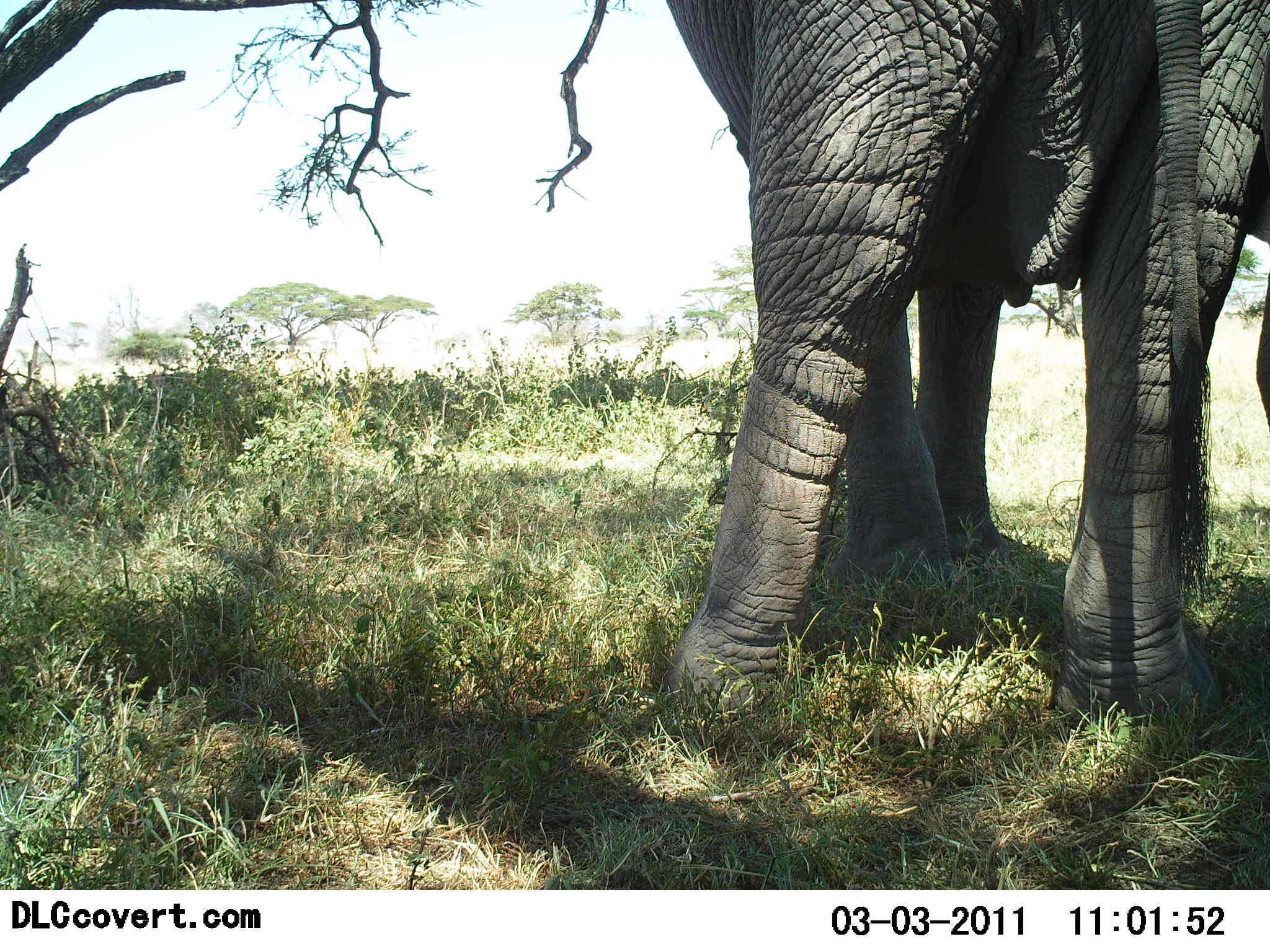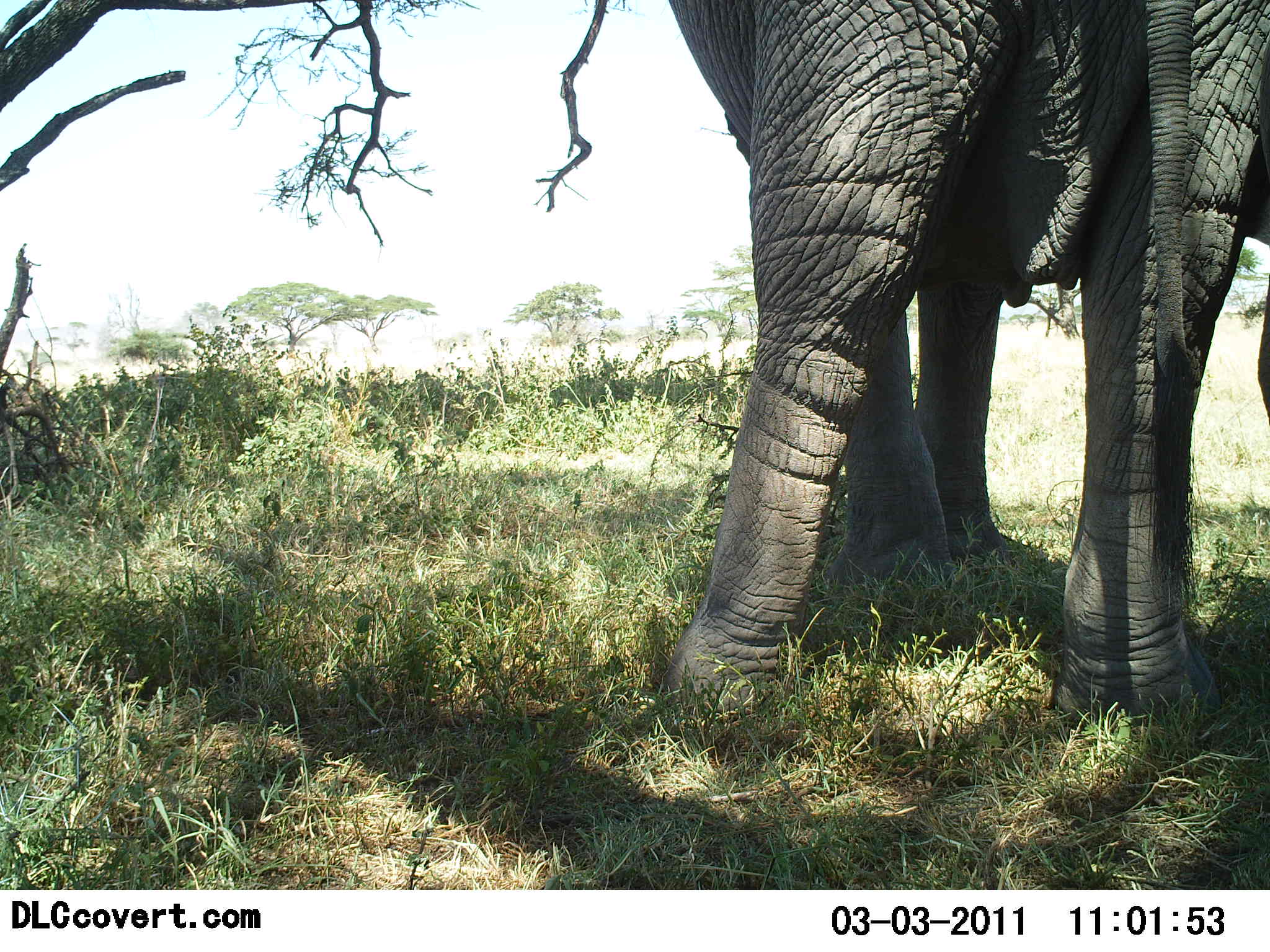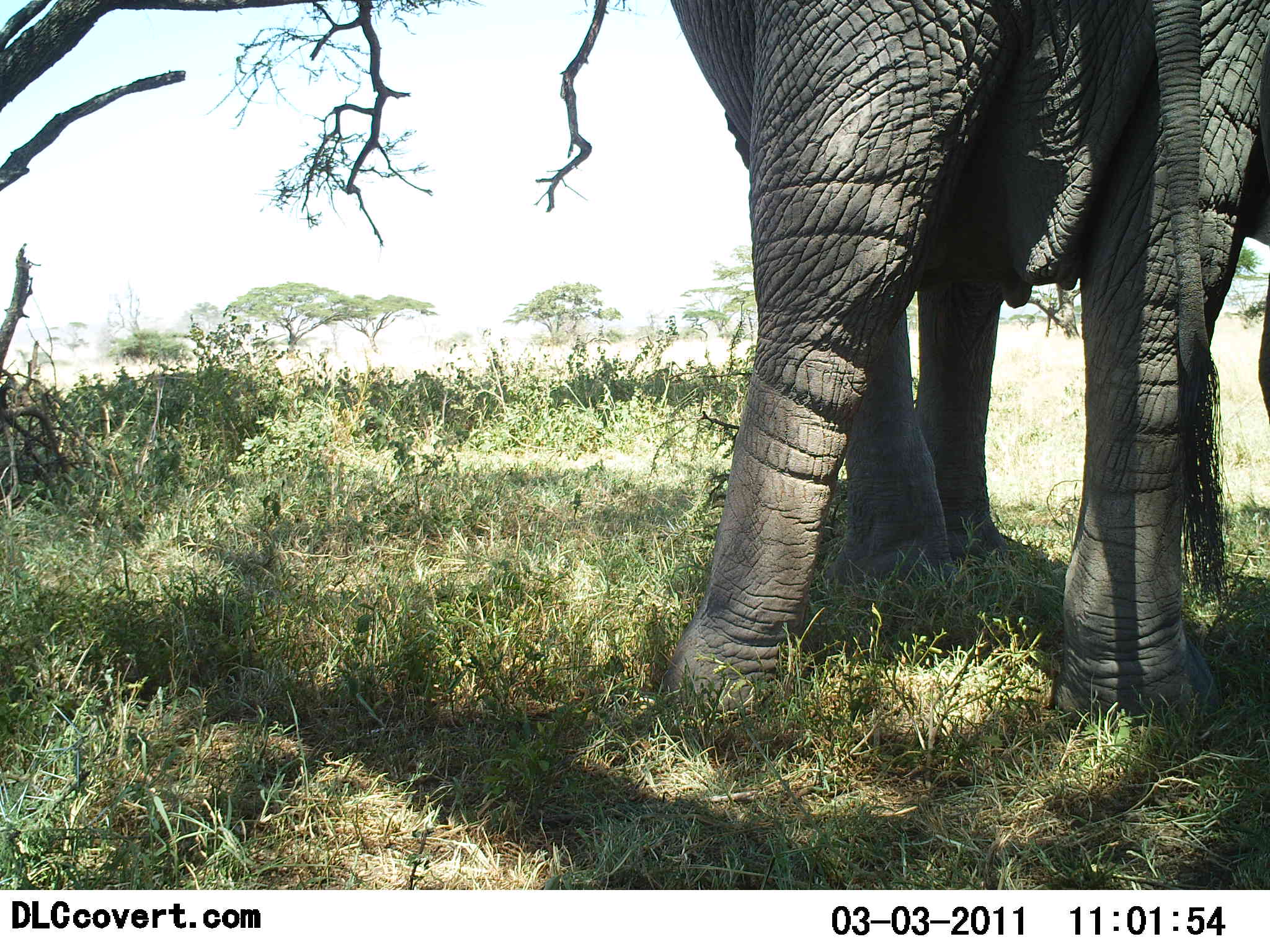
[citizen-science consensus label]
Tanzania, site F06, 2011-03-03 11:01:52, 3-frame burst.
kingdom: Animalia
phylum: Chordata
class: Mammalia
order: Proboscidea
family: Elephantidae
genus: Loxodonta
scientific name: Loxodonta africana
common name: african bush elephant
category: elephant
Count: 1.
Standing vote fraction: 67%.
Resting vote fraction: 8%.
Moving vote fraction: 0%.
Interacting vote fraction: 0%.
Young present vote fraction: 0%.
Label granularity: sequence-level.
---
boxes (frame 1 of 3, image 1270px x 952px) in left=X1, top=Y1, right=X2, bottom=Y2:
animal: left=664, top=0, right=1270, bottom=728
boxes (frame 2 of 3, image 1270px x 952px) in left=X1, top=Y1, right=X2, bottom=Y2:
animal: left=658, top=0, right=1269, bottom=725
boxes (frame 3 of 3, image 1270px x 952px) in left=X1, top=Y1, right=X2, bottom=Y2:
animal: left=654, top=0, right=1270, bottom=742